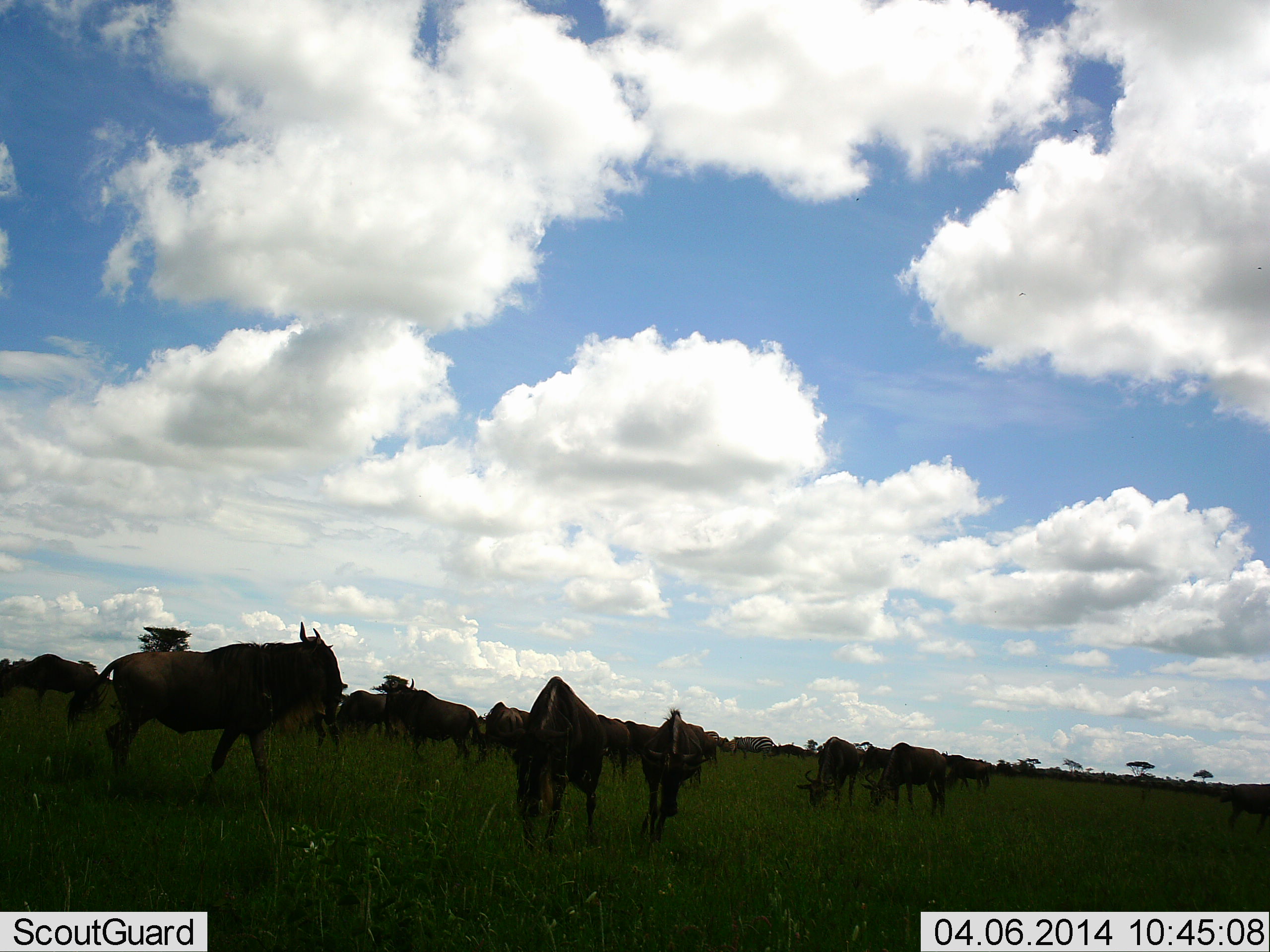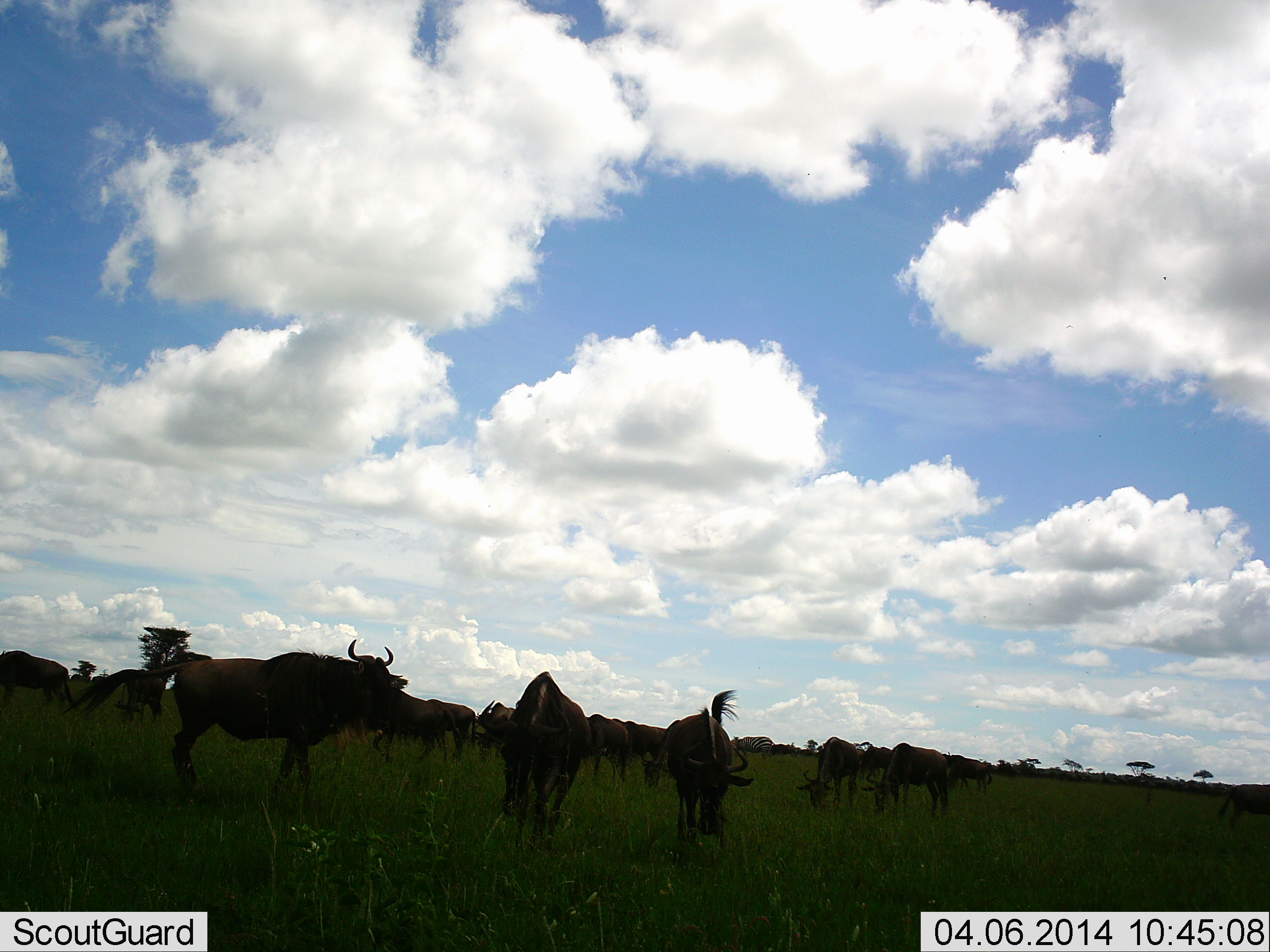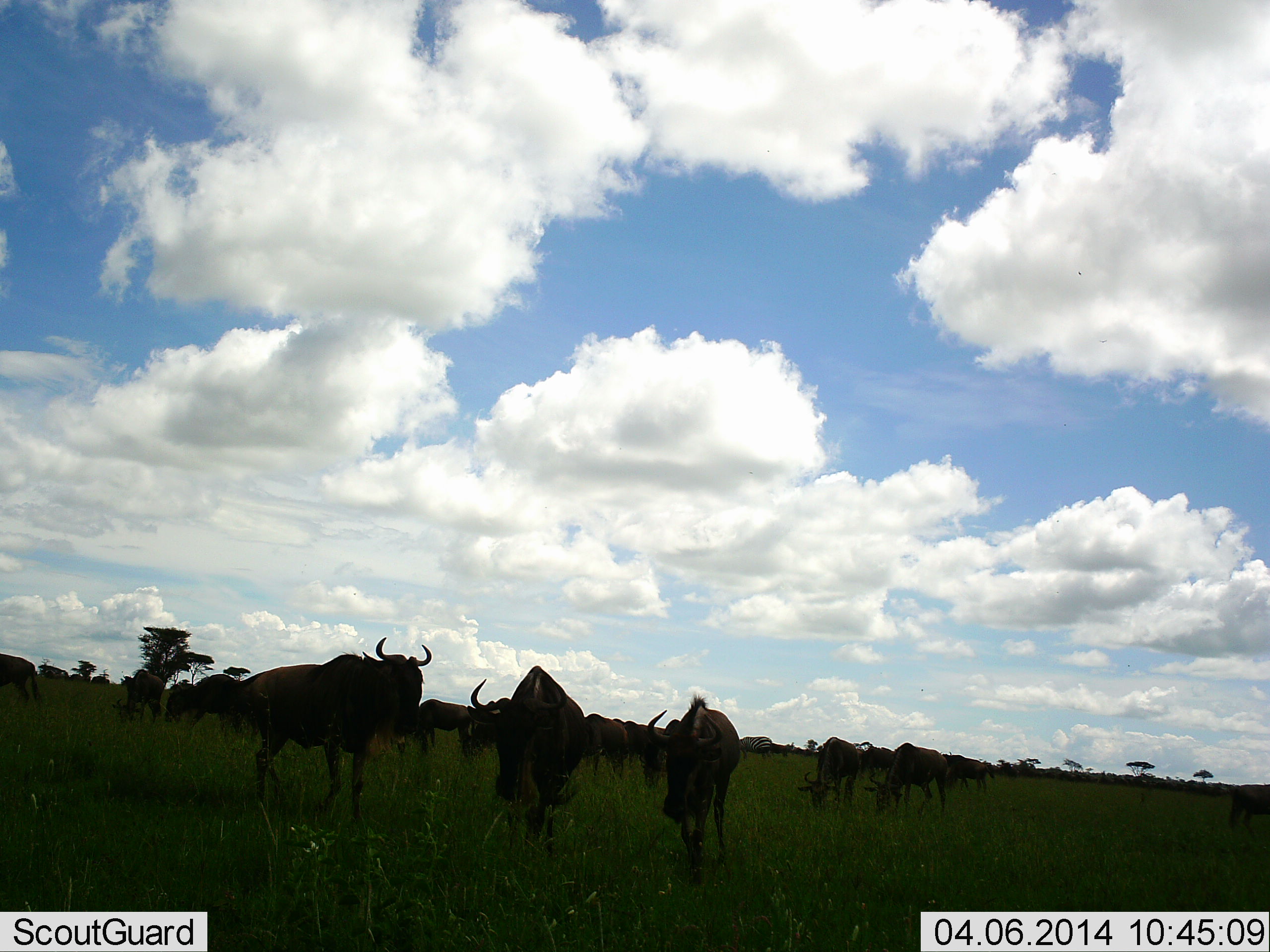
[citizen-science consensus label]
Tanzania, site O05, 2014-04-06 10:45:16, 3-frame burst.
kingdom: Animalia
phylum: Chordata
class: Mammalia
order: Artiodactyla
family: Bovidae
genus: Connochaetes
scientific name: Connochaetes taurinus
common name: blue wildebeest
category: wildebeest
Wildebeest (blue wildebeest) (Connochaetes taurinus), count 11-50. Behavior (volunteer vote fractions): standing 90%, resting 10%, moving 80%, interacting 10%. Young present (vote fraction): 0%. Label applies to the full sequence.